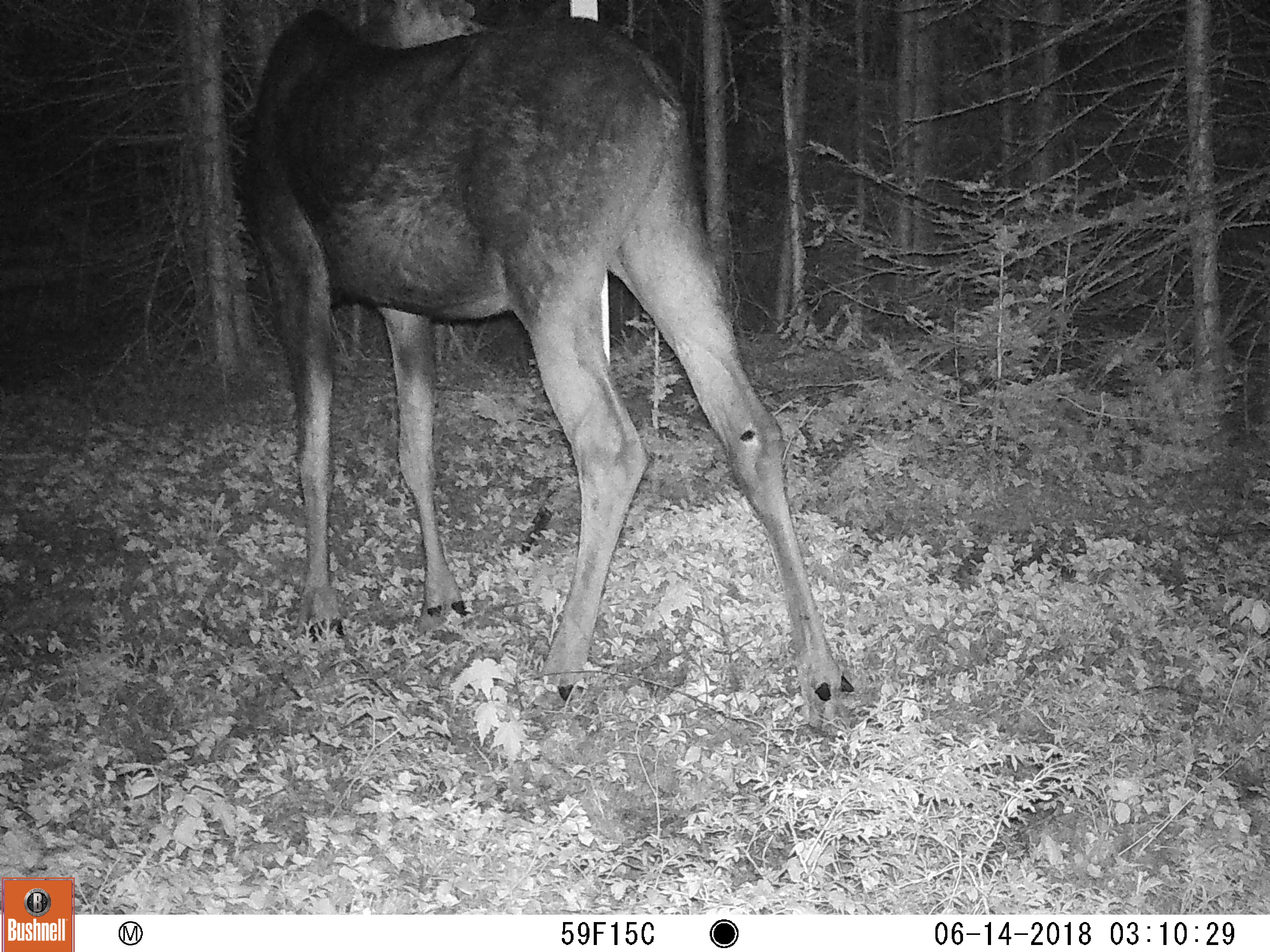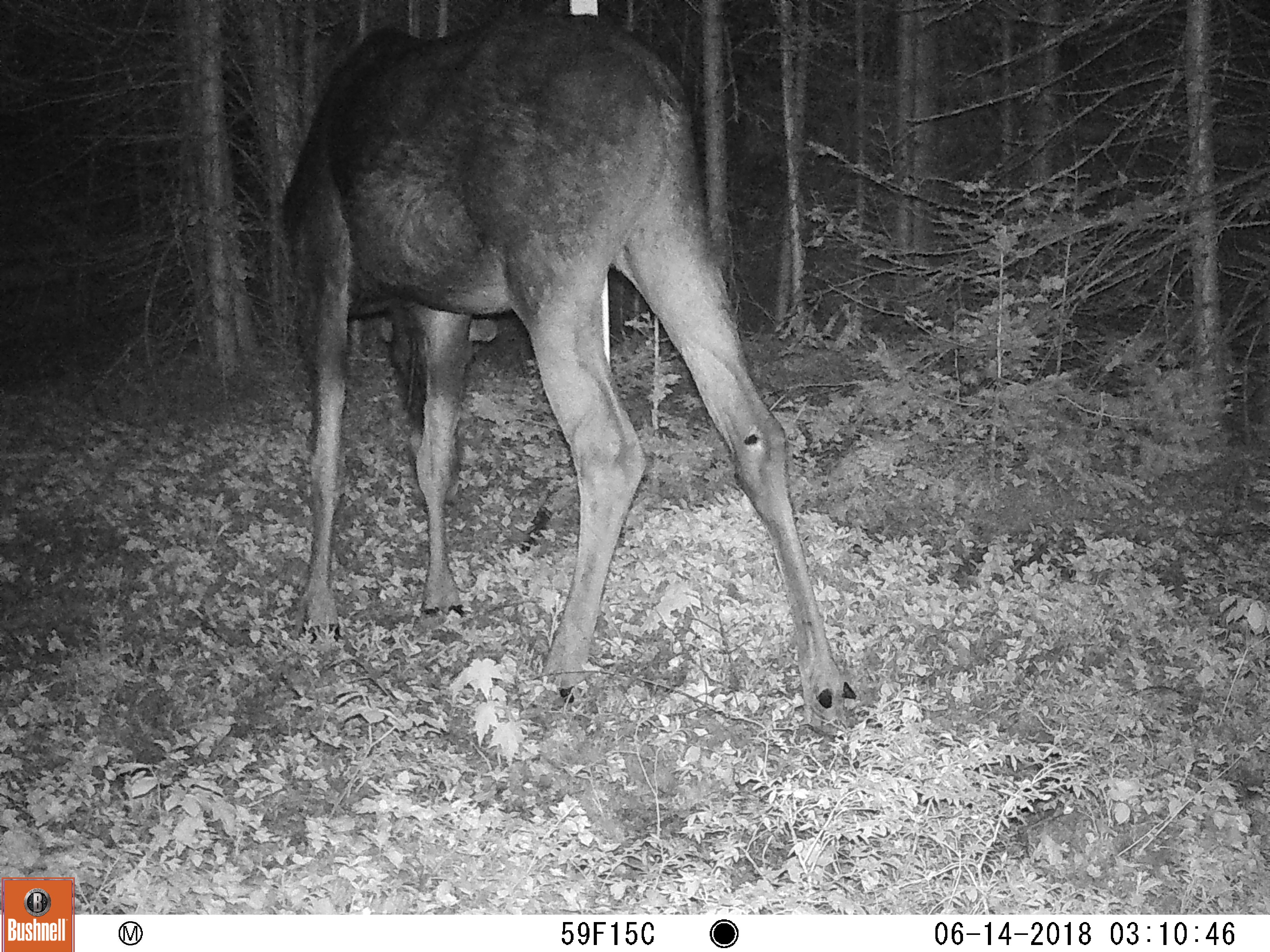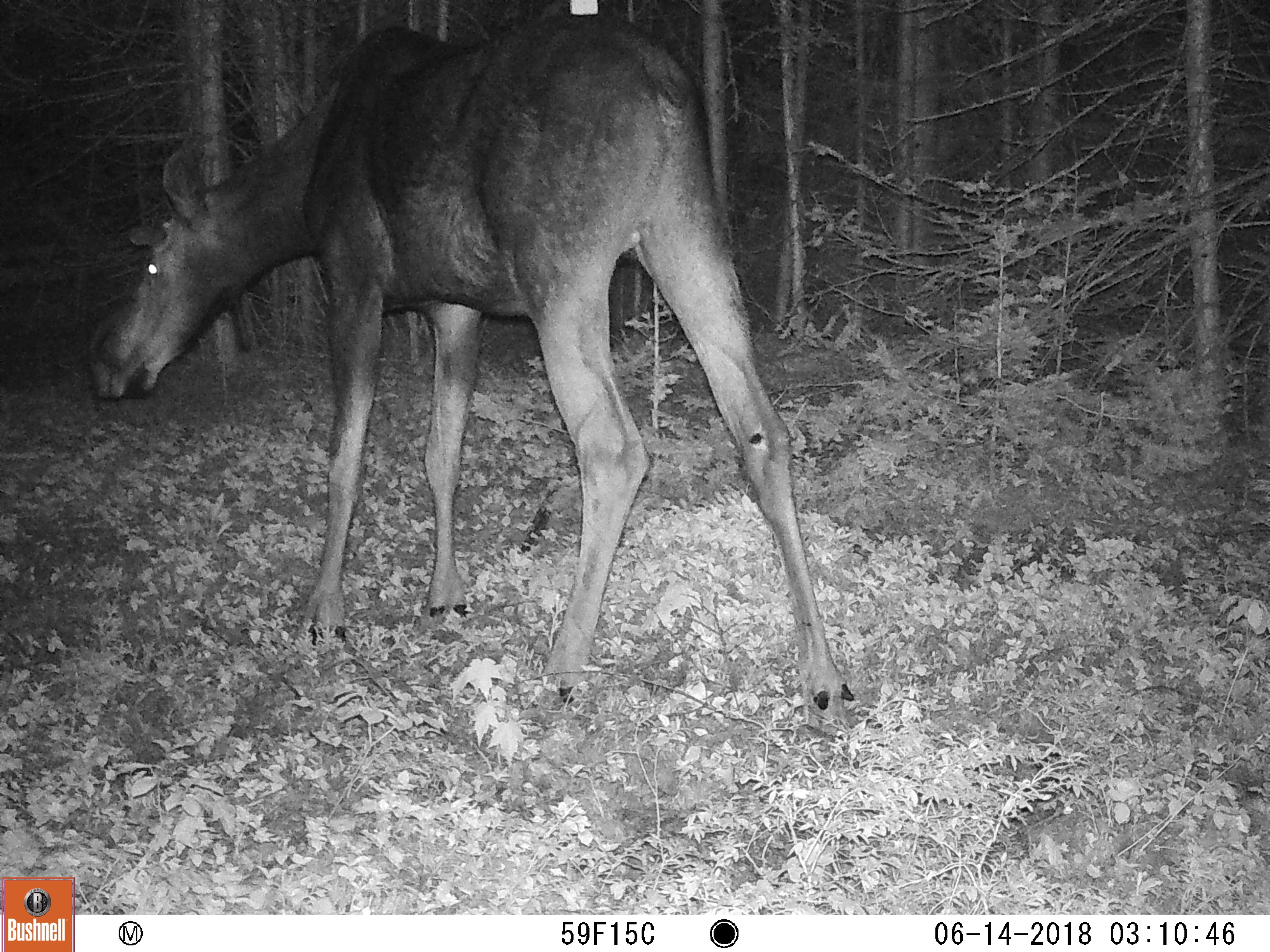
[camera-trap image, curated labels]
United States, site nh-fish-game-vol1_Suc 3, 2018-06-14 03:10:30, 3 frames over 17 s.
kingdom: Animalia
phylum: Chordata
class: Mammalia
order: Artiodactyla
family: Cervidae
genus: Alces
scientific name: Alces alces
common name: moose